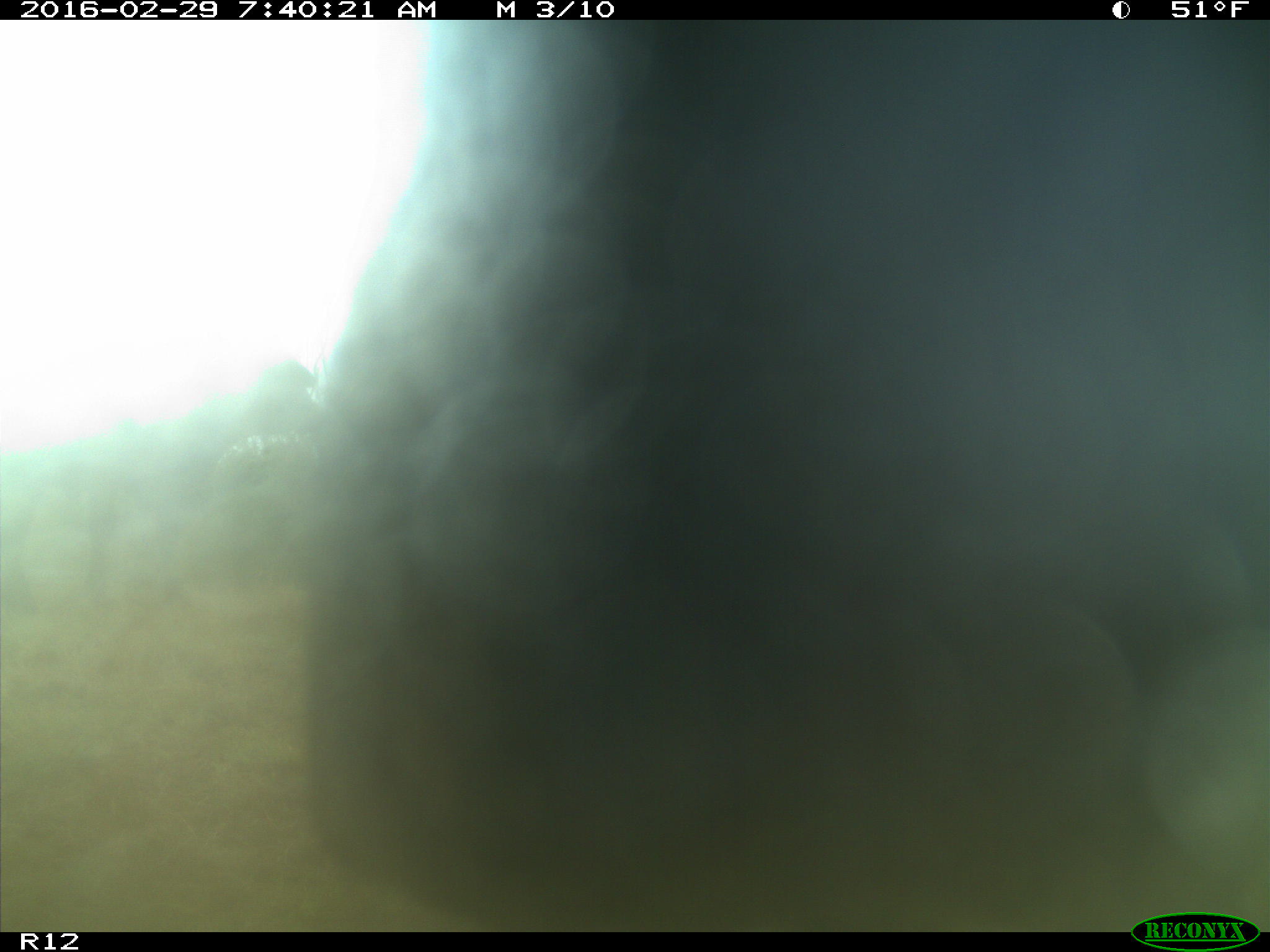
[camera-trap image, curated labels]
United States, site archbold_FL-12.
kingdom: Animalia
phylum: Chordata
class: Mammalia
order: Artiodactyla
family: Bovidae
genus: Bos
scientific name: Bos taurus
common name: domestic cow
Bos taurus (domestic cow).